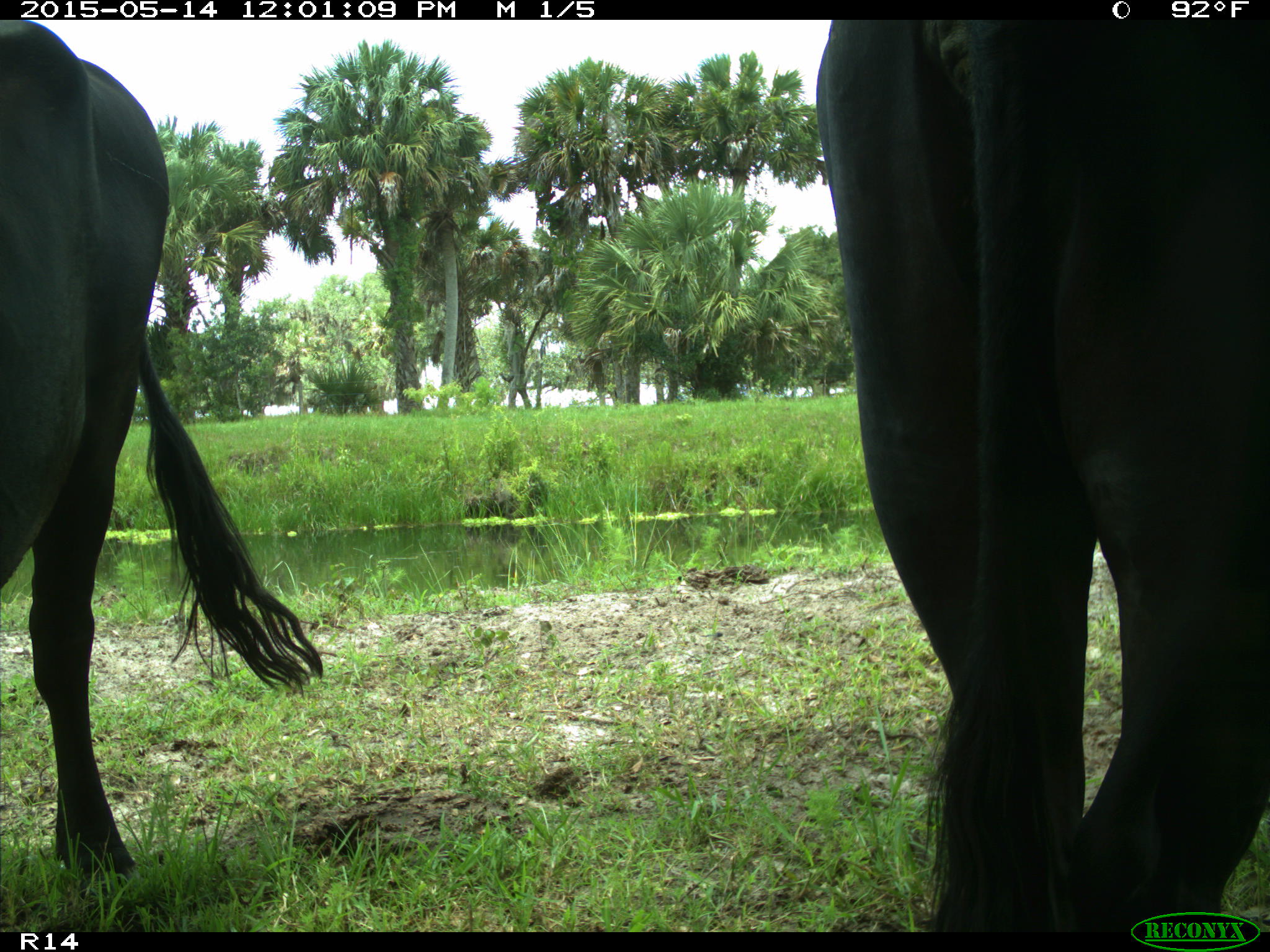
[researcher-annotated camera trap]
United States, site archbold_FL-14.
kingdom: Animalia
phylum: Chordata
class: Mammalia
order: Artiodactyla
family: Bovidae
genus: Bos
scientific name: Bos taurus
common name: domestic cow